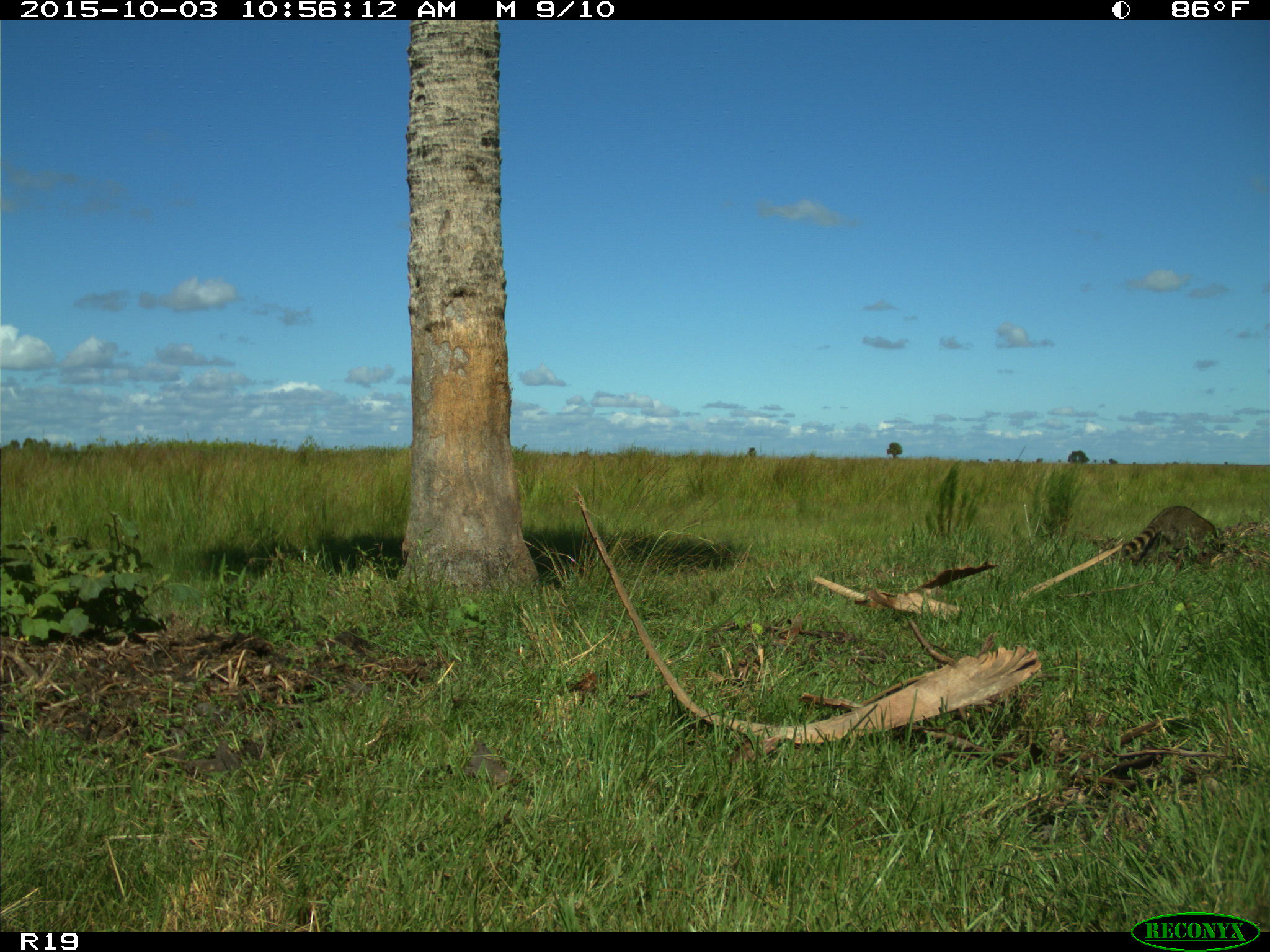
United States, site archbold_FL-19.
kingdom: Animalia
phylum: Chordata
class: Mammalia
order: Carnivora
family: Procyonidae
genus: Procyon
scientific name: Procyon lotor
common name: common raccoon